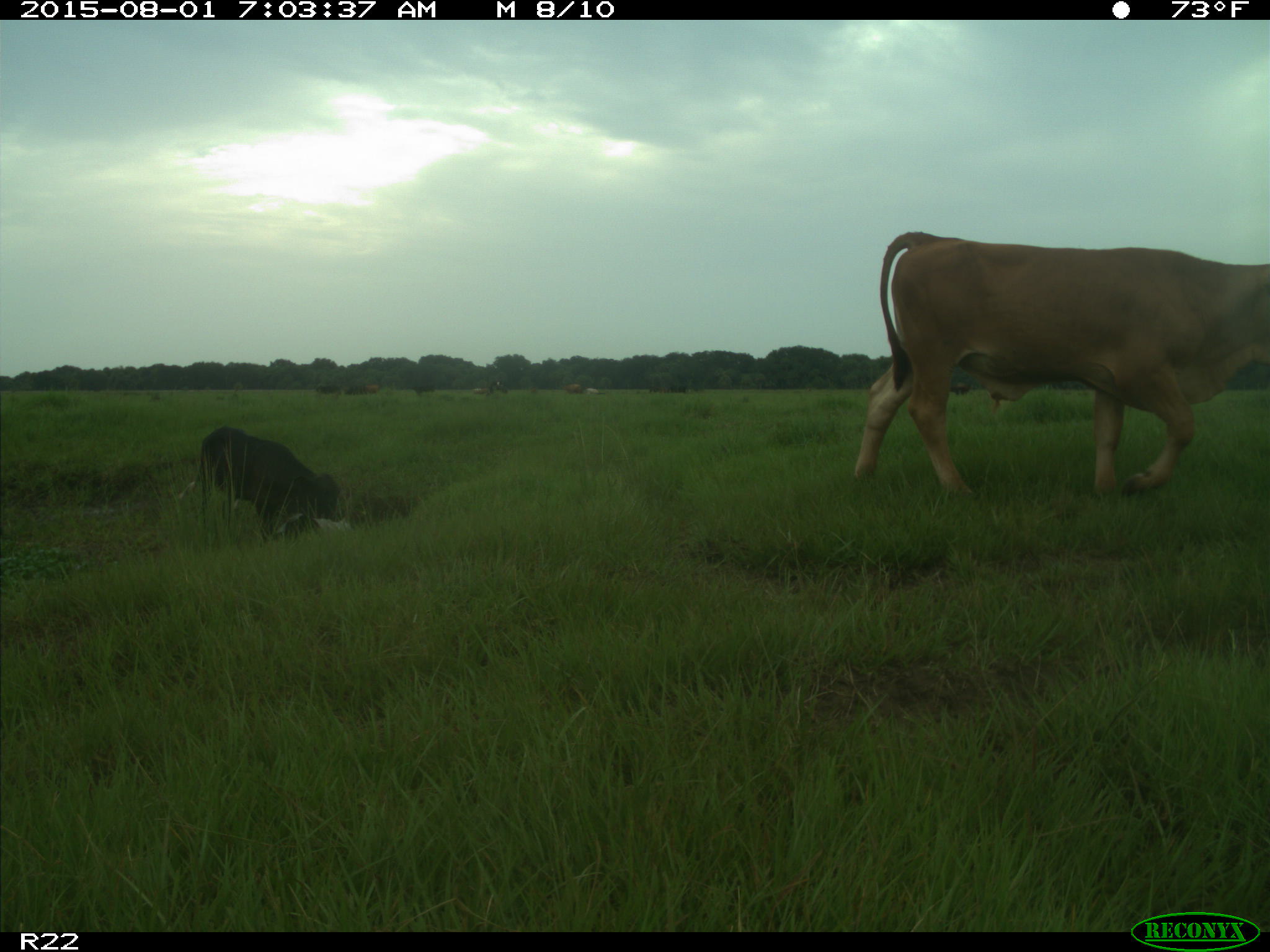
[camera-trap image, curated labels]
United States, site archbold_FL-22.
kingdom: Animalia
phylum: Chordata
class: Mammalia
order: Artiodactyla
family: Bovidae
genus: Bos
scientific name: Bos taurus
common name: domestic cow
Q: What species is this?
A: Bos taurus (domestic cow).